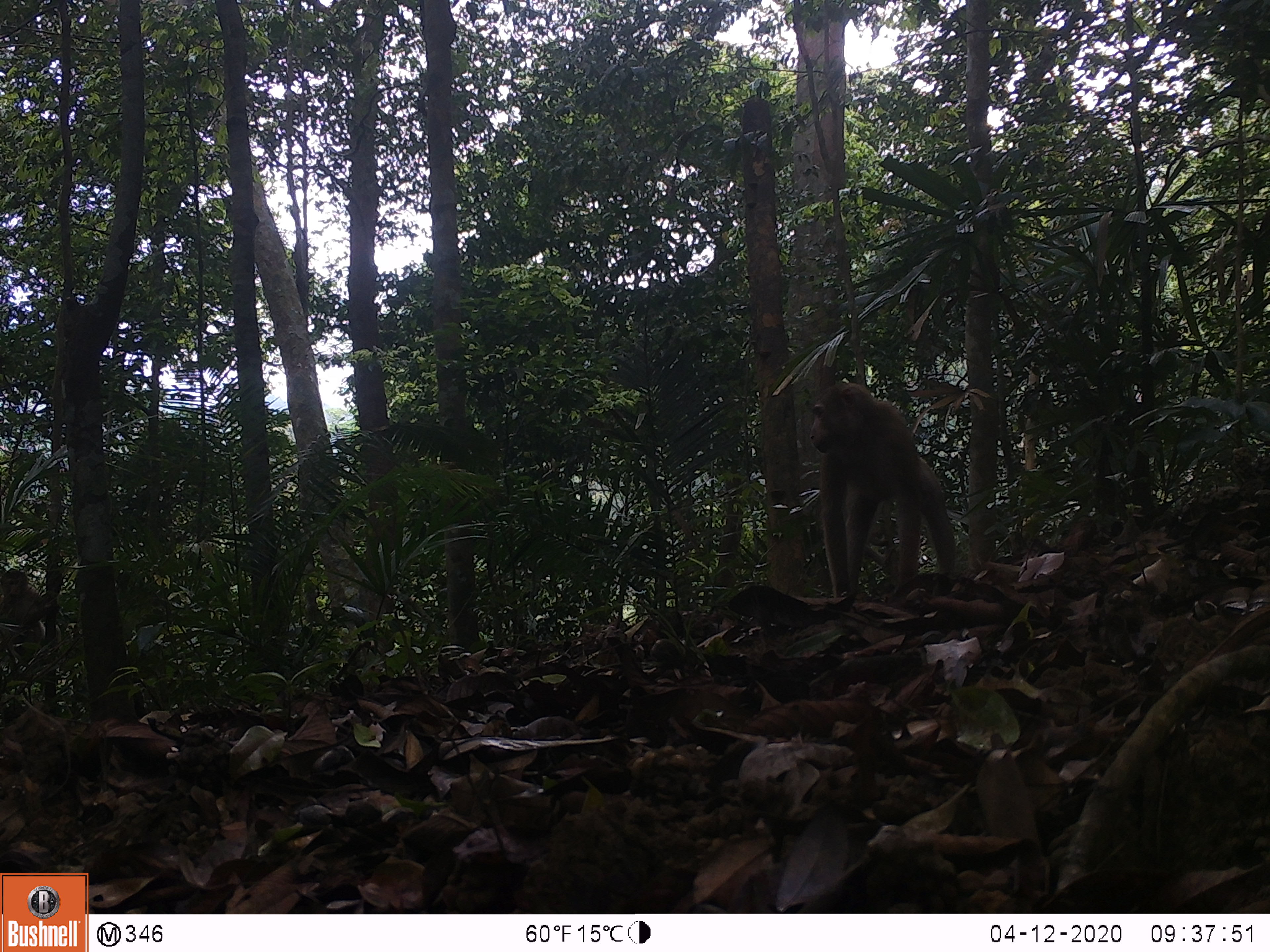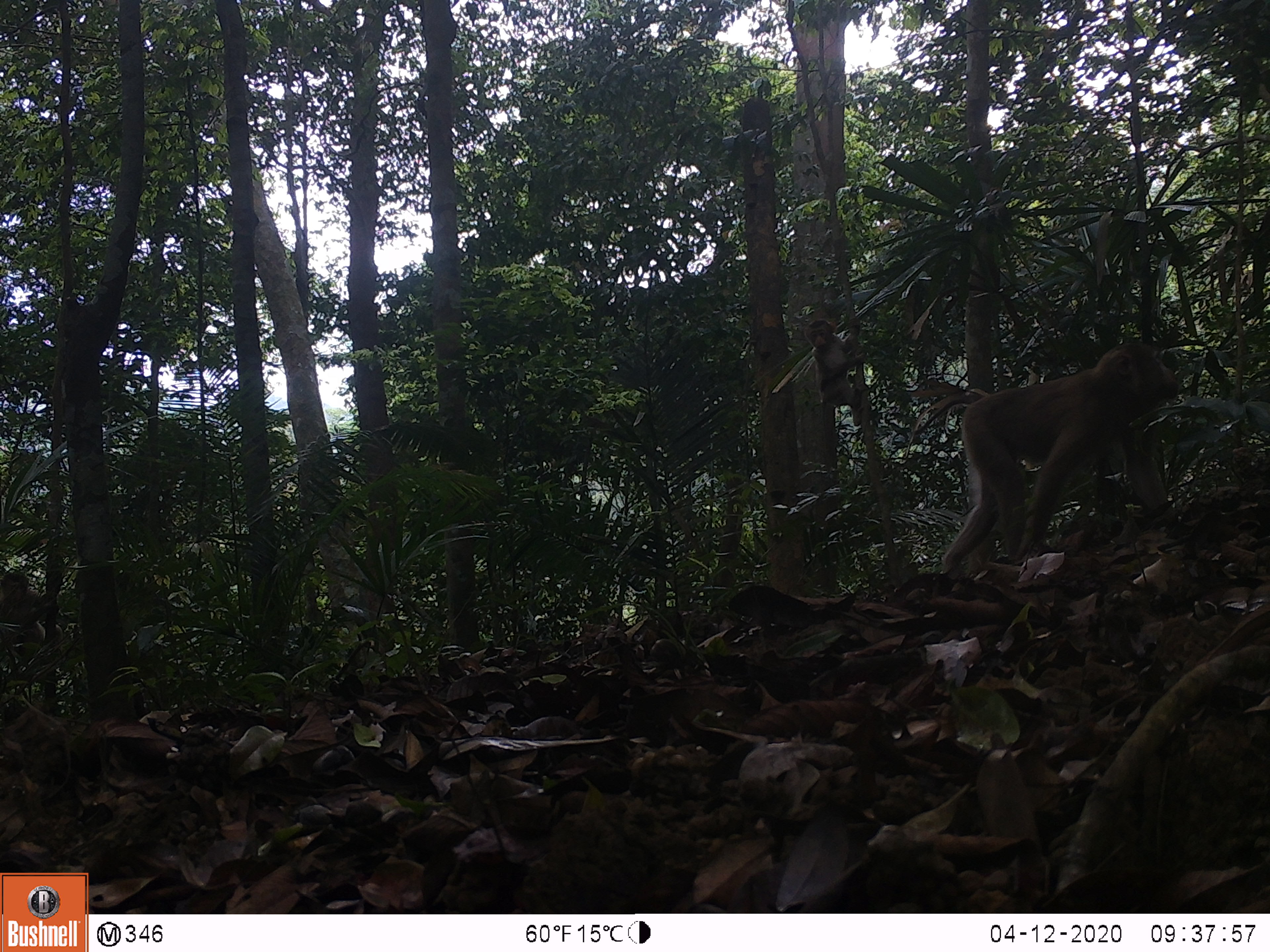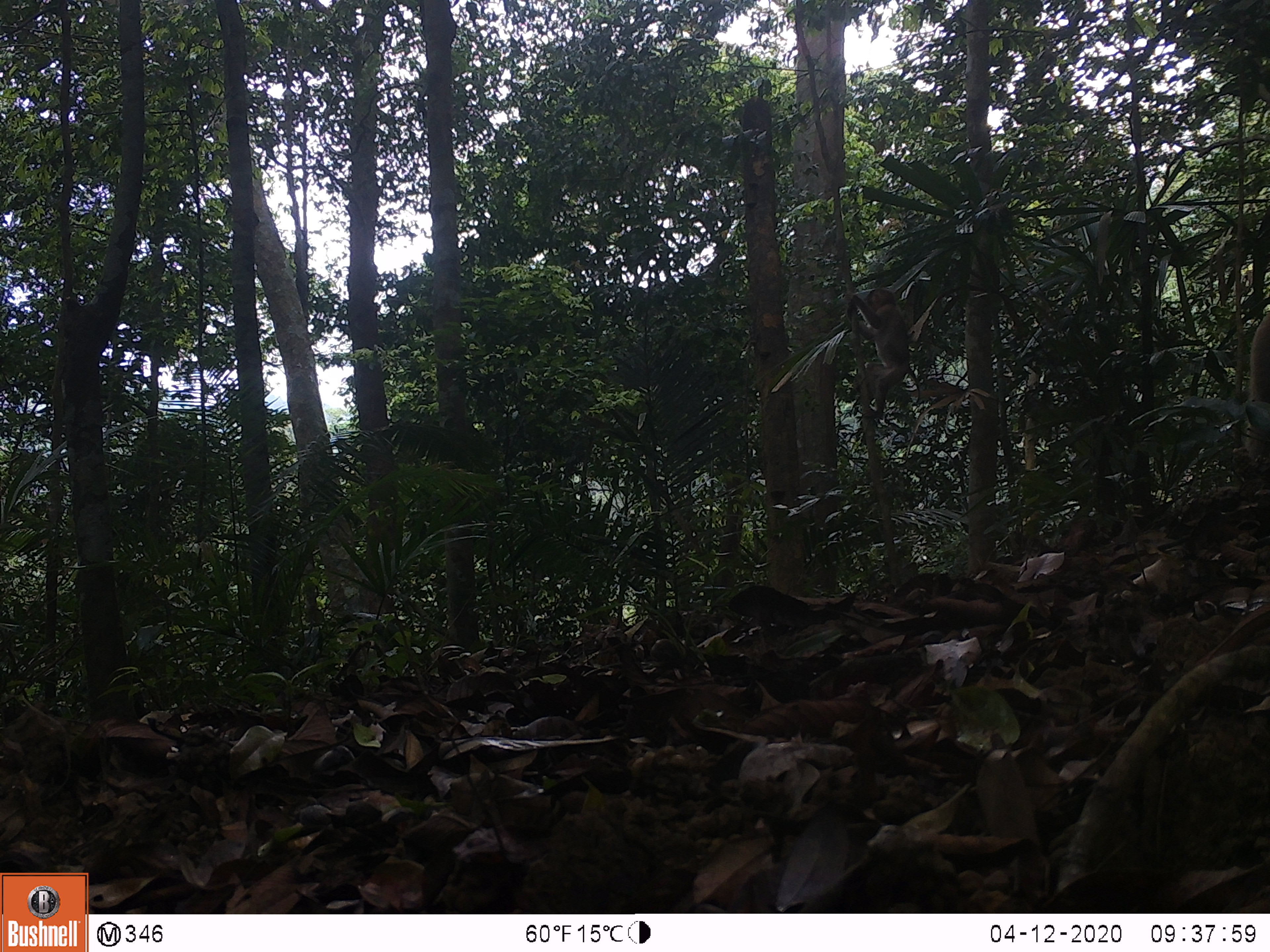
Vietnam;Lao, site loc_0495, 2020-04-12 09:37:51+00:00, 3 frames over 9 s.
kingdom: Animalia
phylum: Chordata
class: Mammalia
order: Primates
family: Cercopithecidae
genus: Macaca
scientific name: Macaca nemestrina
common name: pig-tailed macaque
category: pig tailed macaque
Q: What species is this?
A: Pig tailed macaque (pig-tailed macaque) (Macaca nemestrina).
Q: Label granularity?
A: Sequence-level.